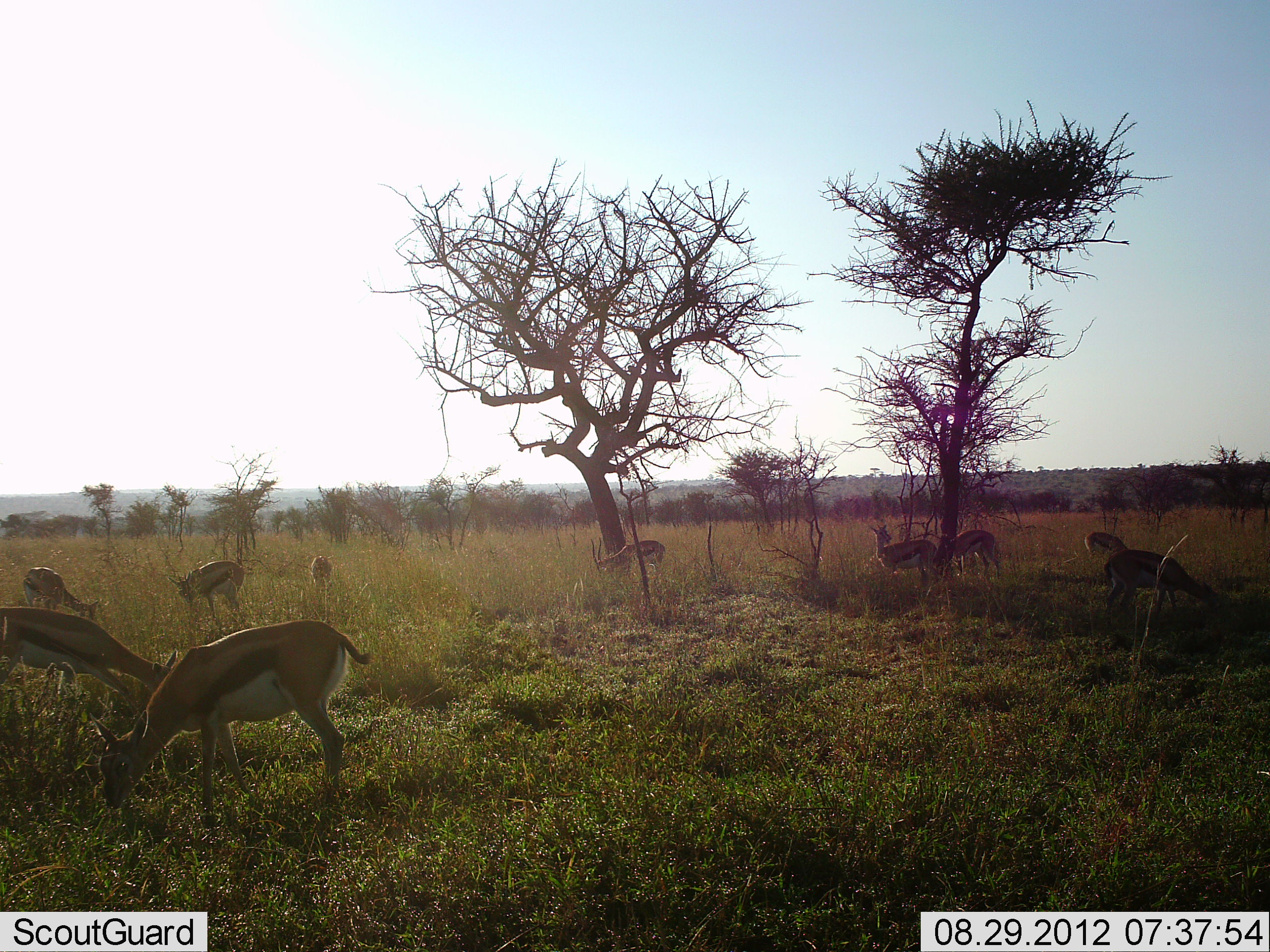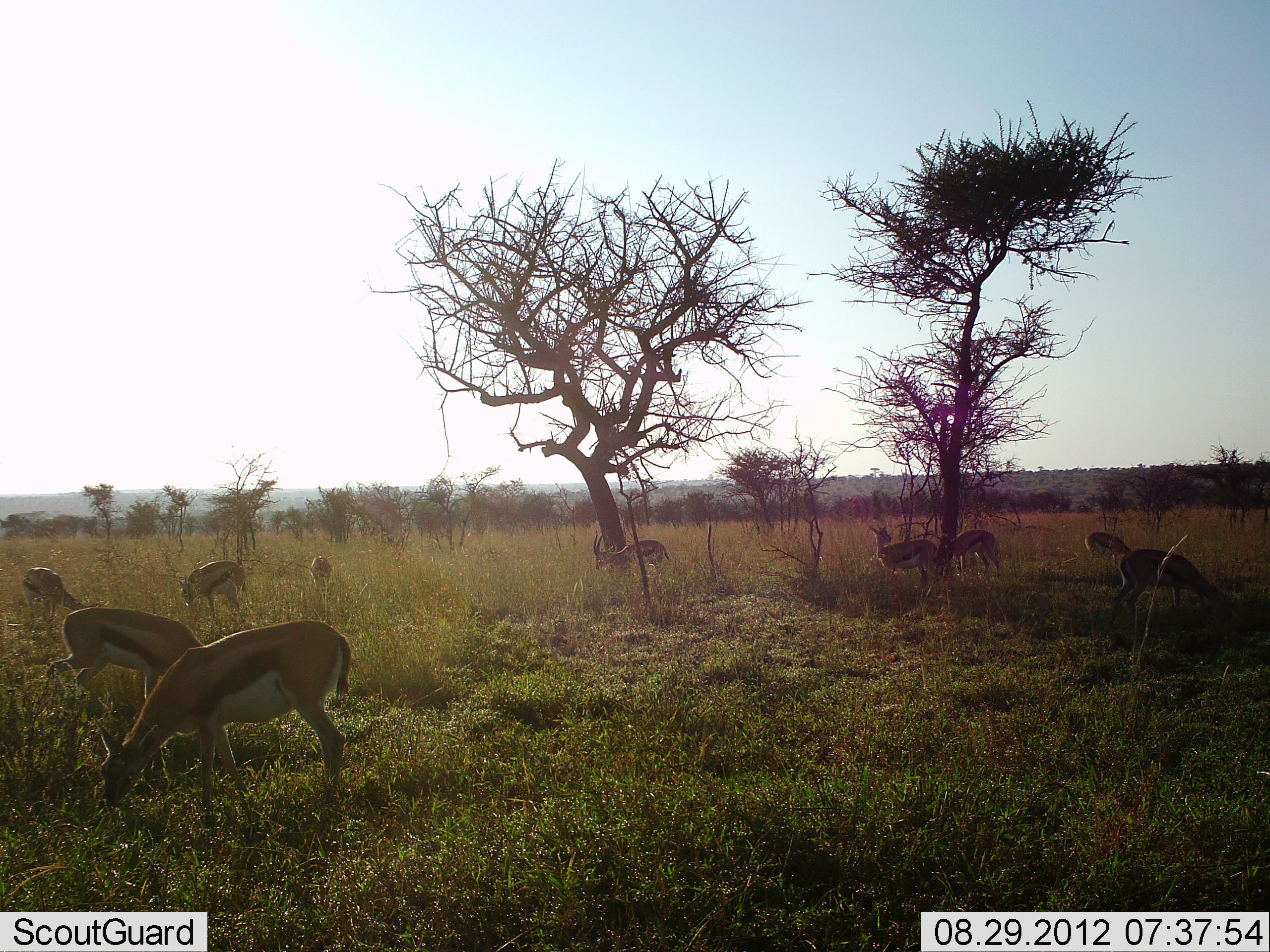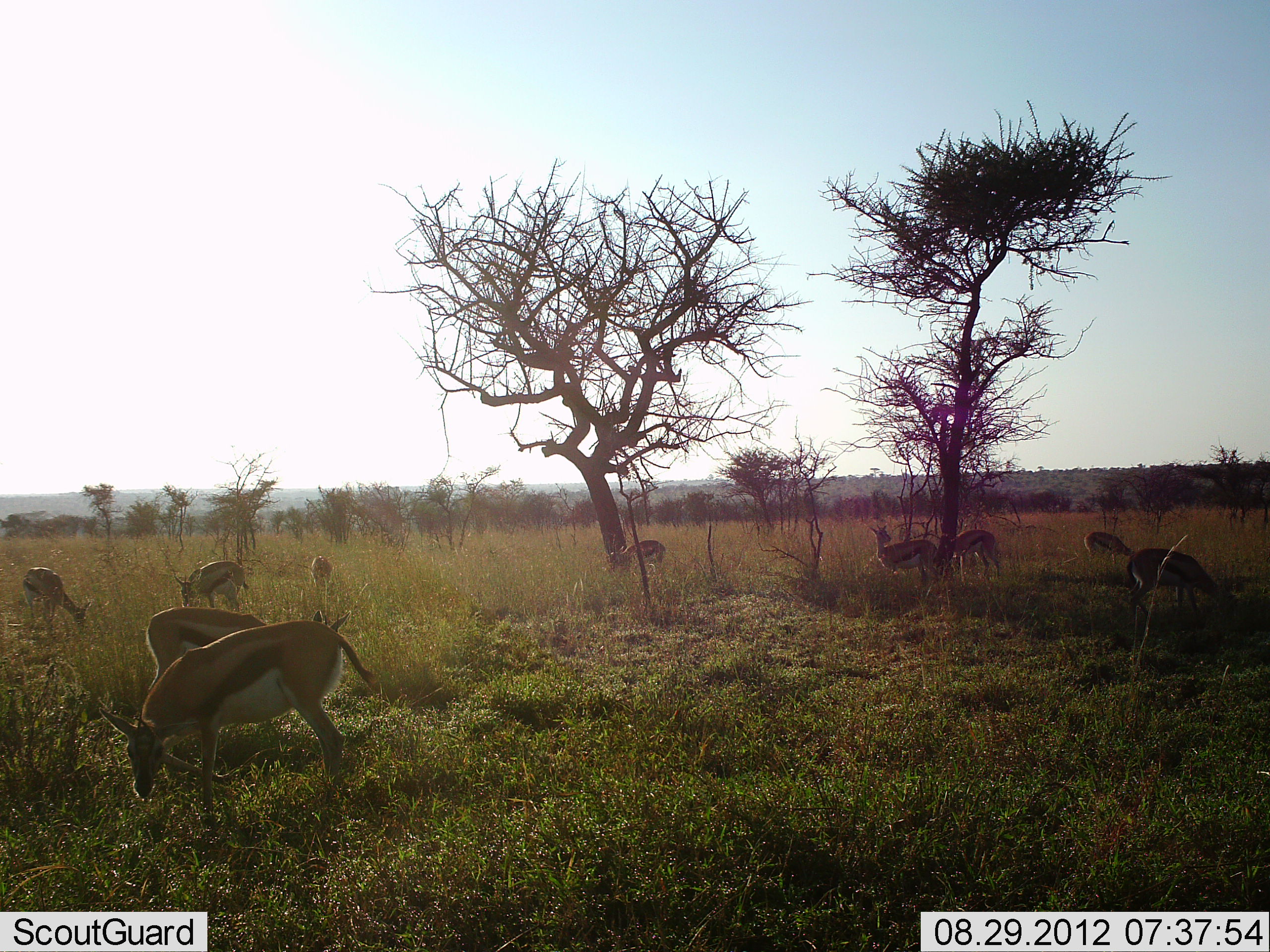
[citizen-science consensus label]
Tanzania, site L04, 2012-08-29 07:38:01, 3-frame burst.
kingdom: Animalia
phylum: Chordata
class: Mammalia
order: Artiodactyla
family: Bovidae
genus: Eudorcas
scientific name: Eudorcas thomsonii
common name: thomson's gazelle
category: gazellethomsons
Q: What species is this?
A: Gazellethomsons (thomson's gazelle) (Eudorcas thomsonii).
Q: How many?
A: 10.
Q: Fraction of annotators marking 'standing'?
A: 50%.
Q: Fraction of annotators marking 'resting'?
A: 0%.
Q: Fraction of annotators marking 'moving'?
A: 60%.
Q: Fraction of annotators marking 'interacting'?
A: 0%.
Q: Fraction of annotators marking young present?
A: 0%.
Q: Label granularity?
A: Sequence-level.